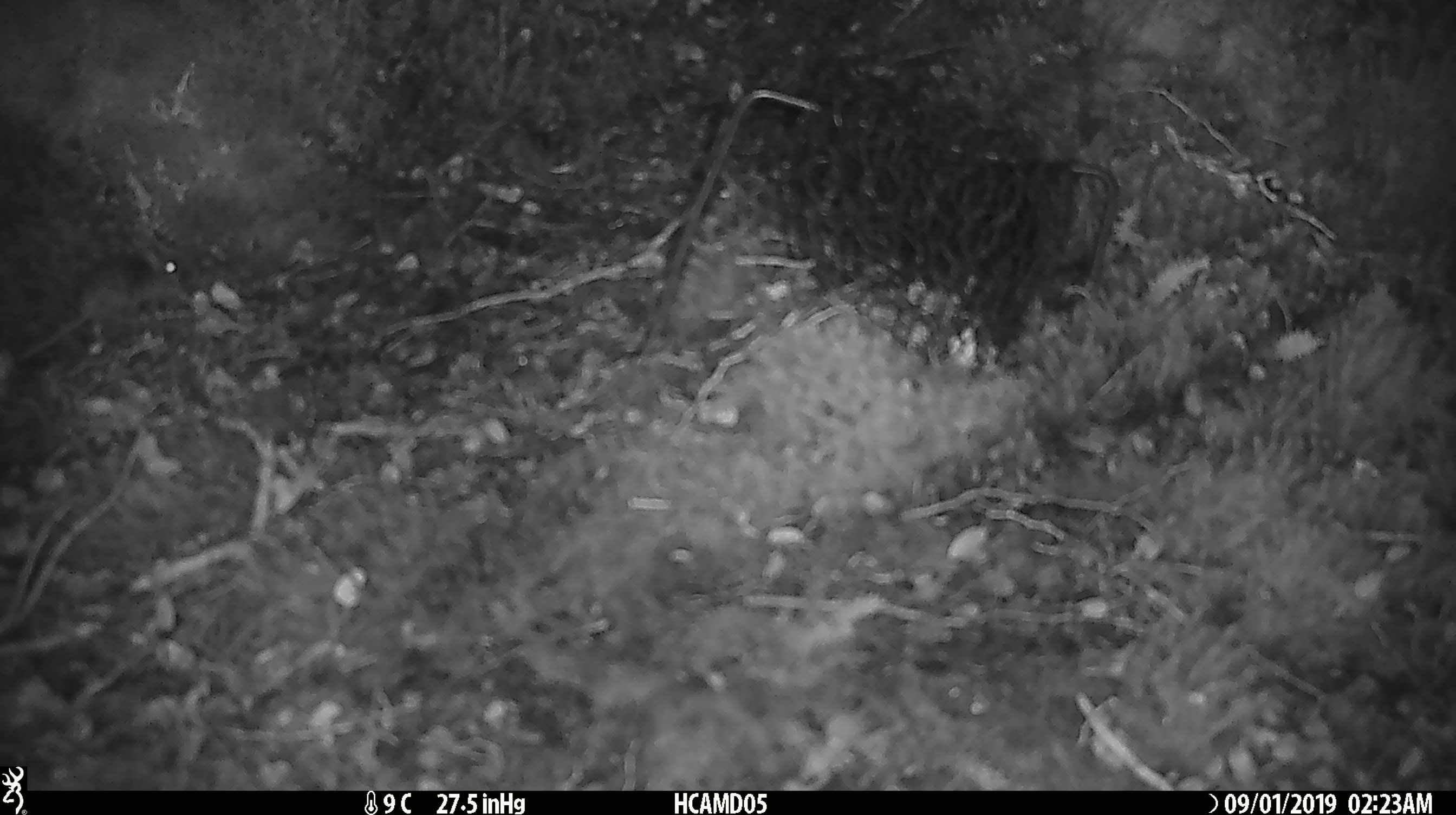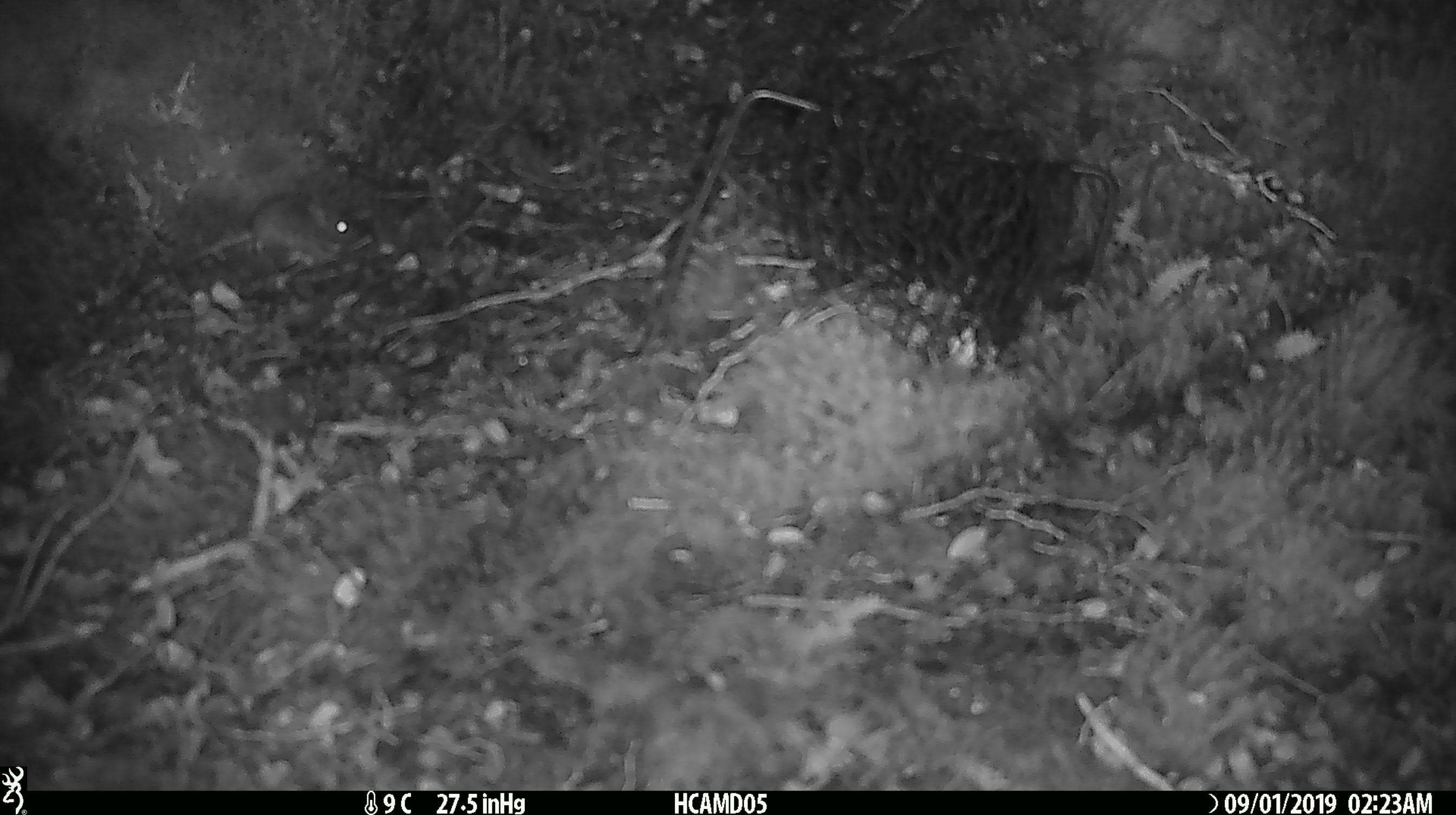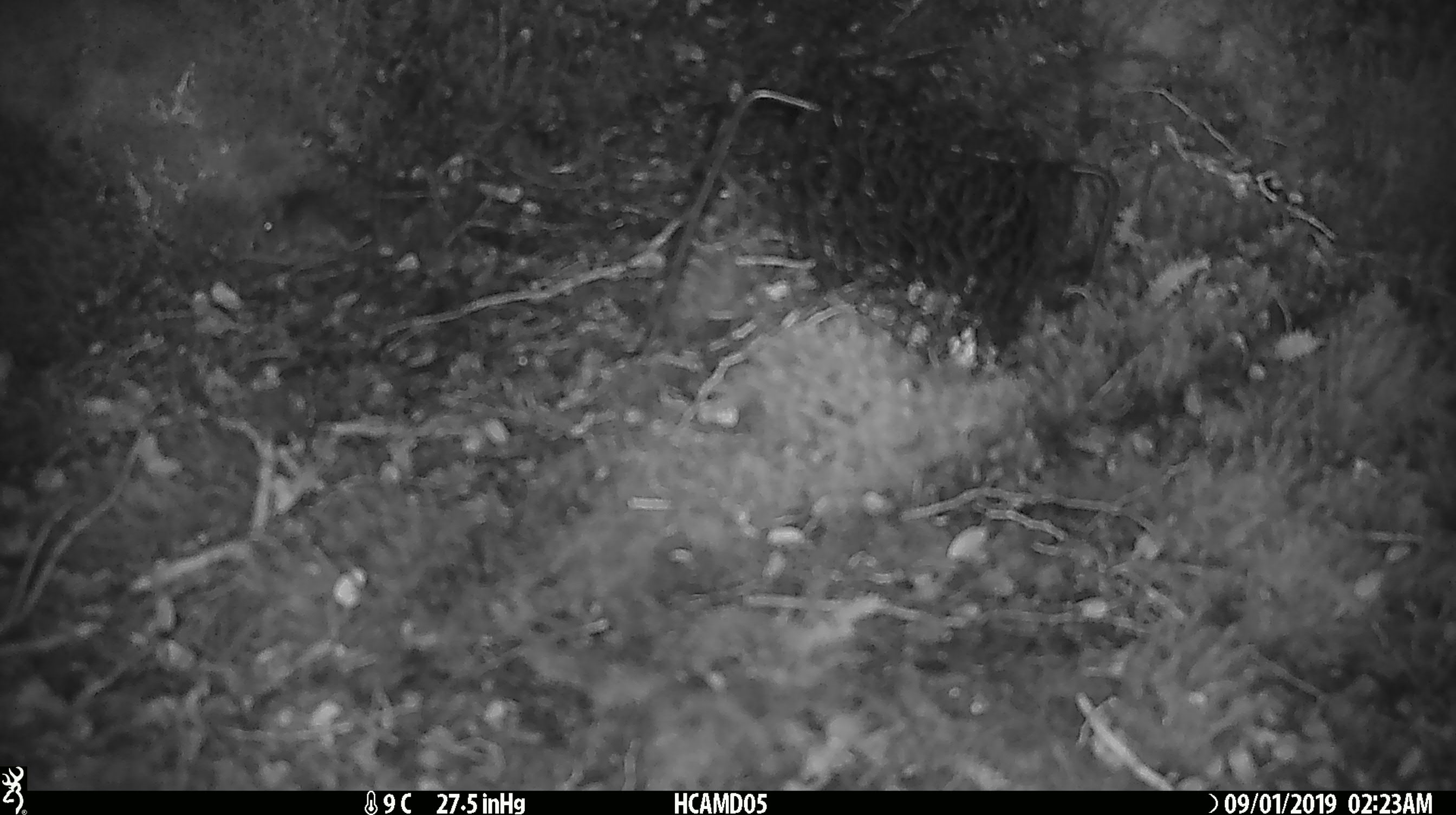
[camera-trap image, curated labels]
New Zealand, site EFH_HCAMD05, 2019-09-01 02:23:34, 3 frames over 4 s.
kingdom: Animalia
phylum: Chordata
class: Mammalia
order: Rodentia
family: Muridae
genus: Mus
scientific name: Mus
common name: mouse